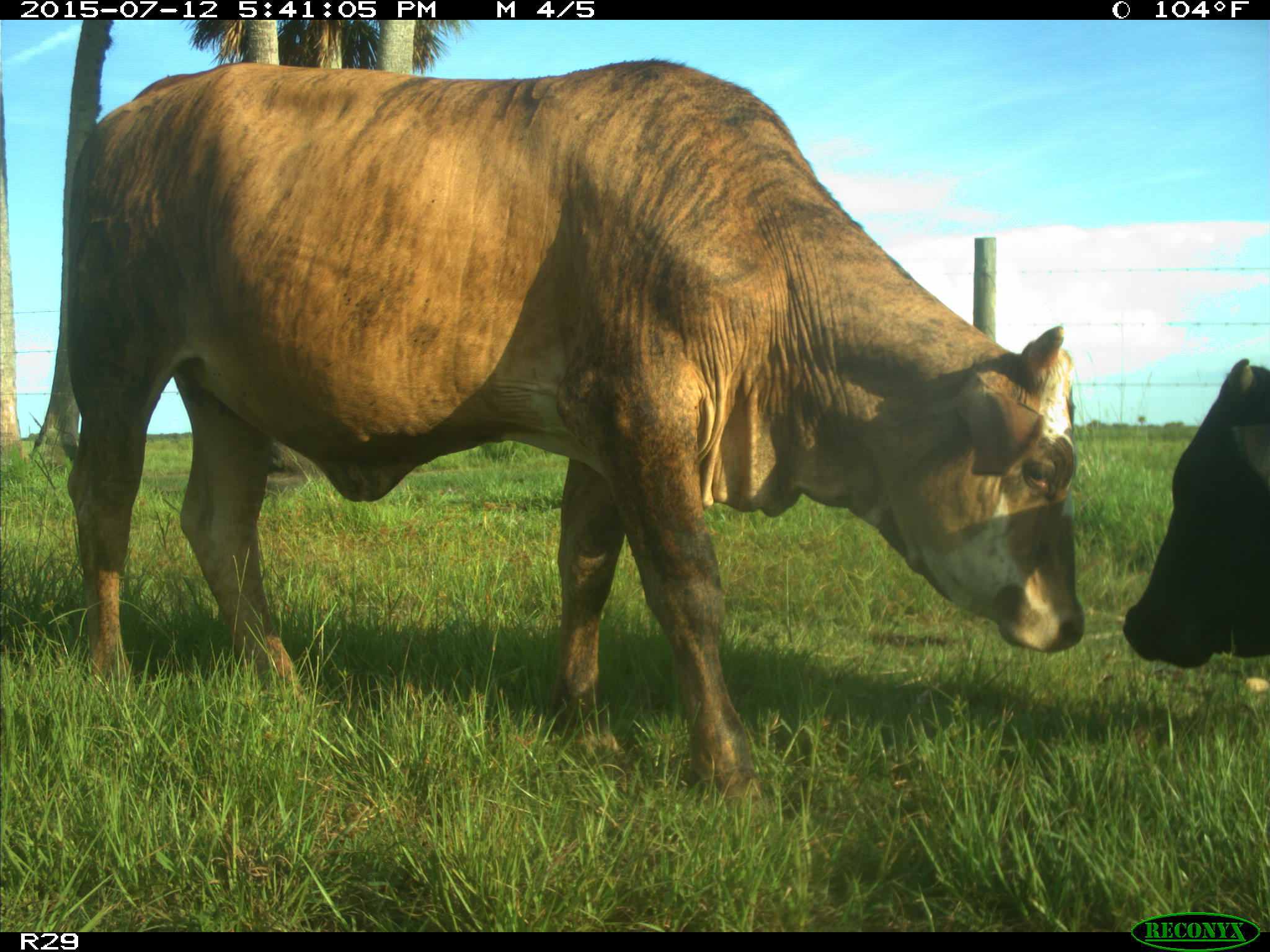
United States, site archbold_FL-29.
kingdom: Animalia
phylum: Chordata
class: Mammalia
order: Artiodactyla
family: Bovidae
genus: Bos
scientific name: Bos taurus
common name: domestic cow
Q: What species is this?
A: Bos taurus (domestic cow).